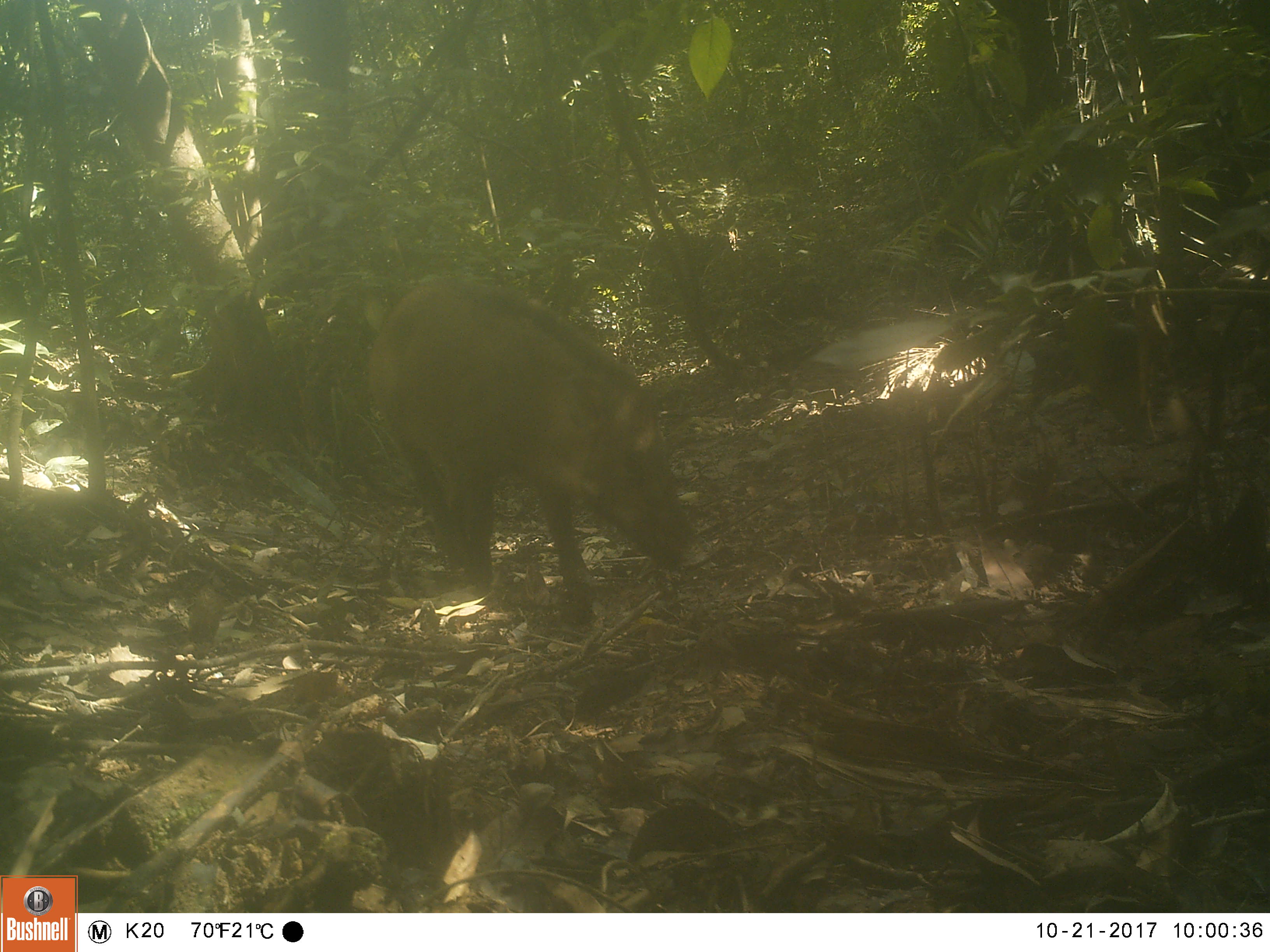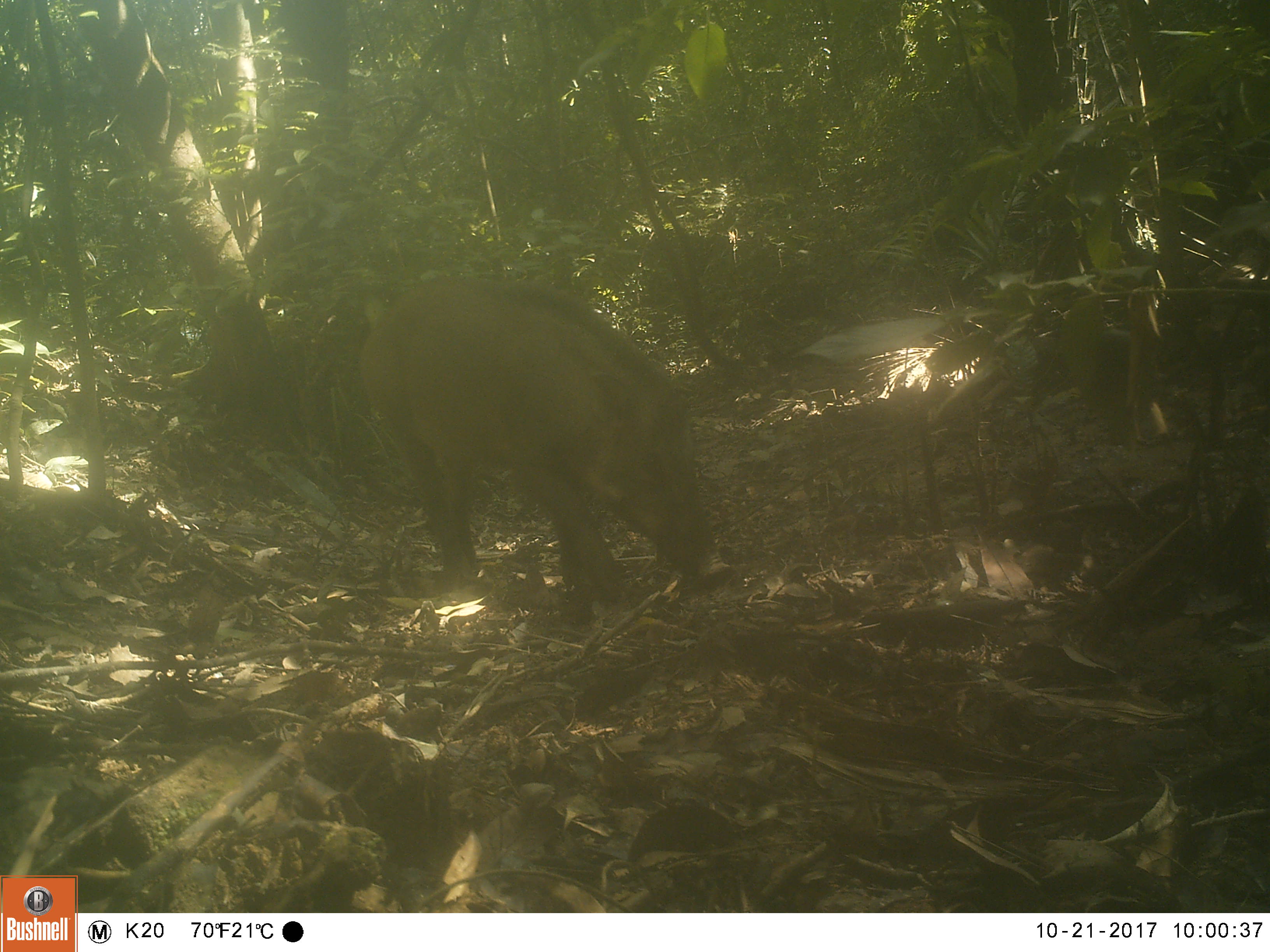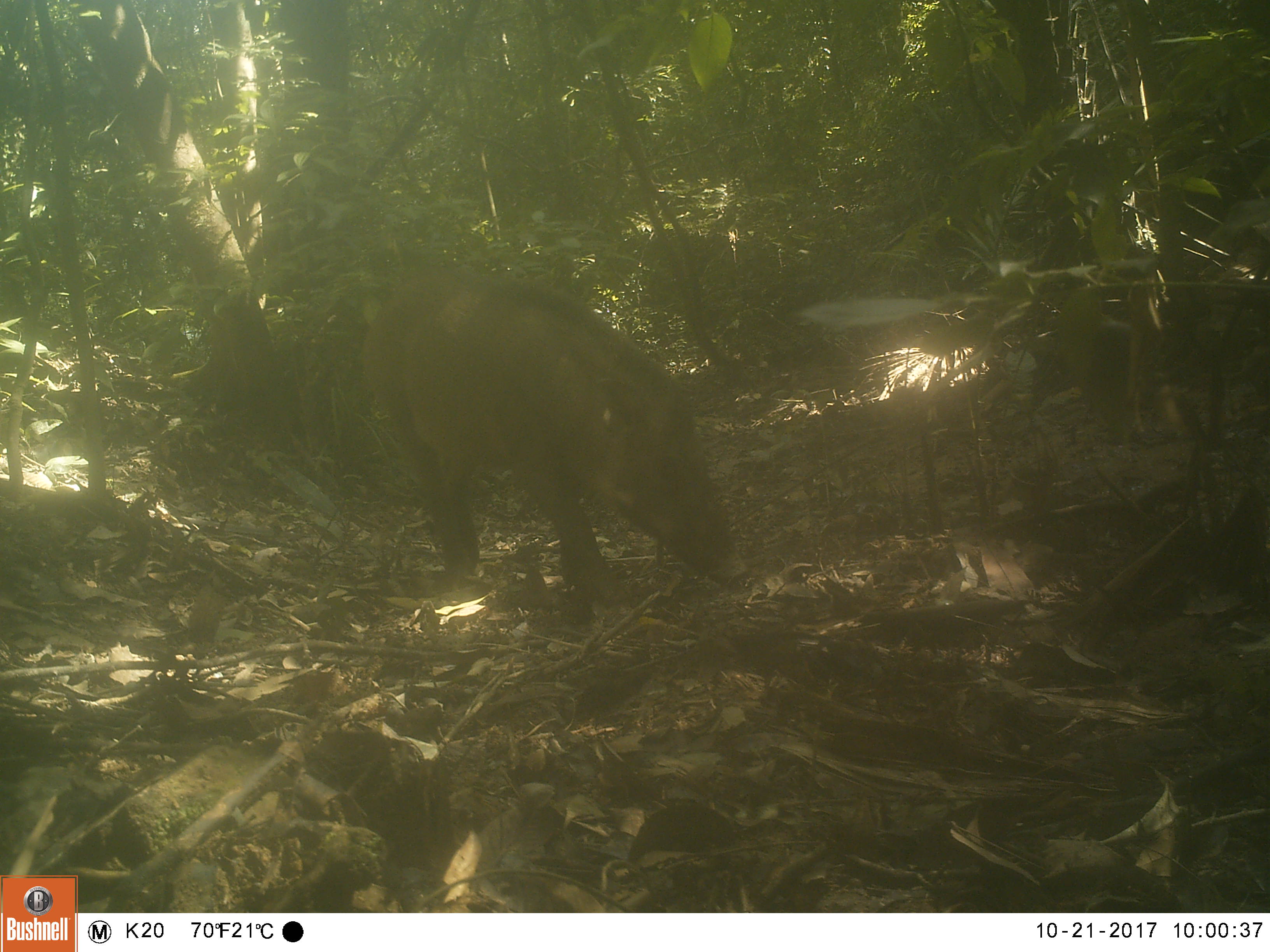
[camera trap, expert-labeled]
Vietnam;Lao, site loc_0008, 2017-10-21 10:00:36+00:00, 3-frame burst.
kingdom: Animalia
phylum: Chordata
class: Mammalia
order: Artiodactyla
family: Suidae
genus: Sus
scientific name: Sus scrofa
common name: eurasian wild pig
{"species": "eurasian wild pig (Sus scrofa)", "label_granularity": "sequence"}